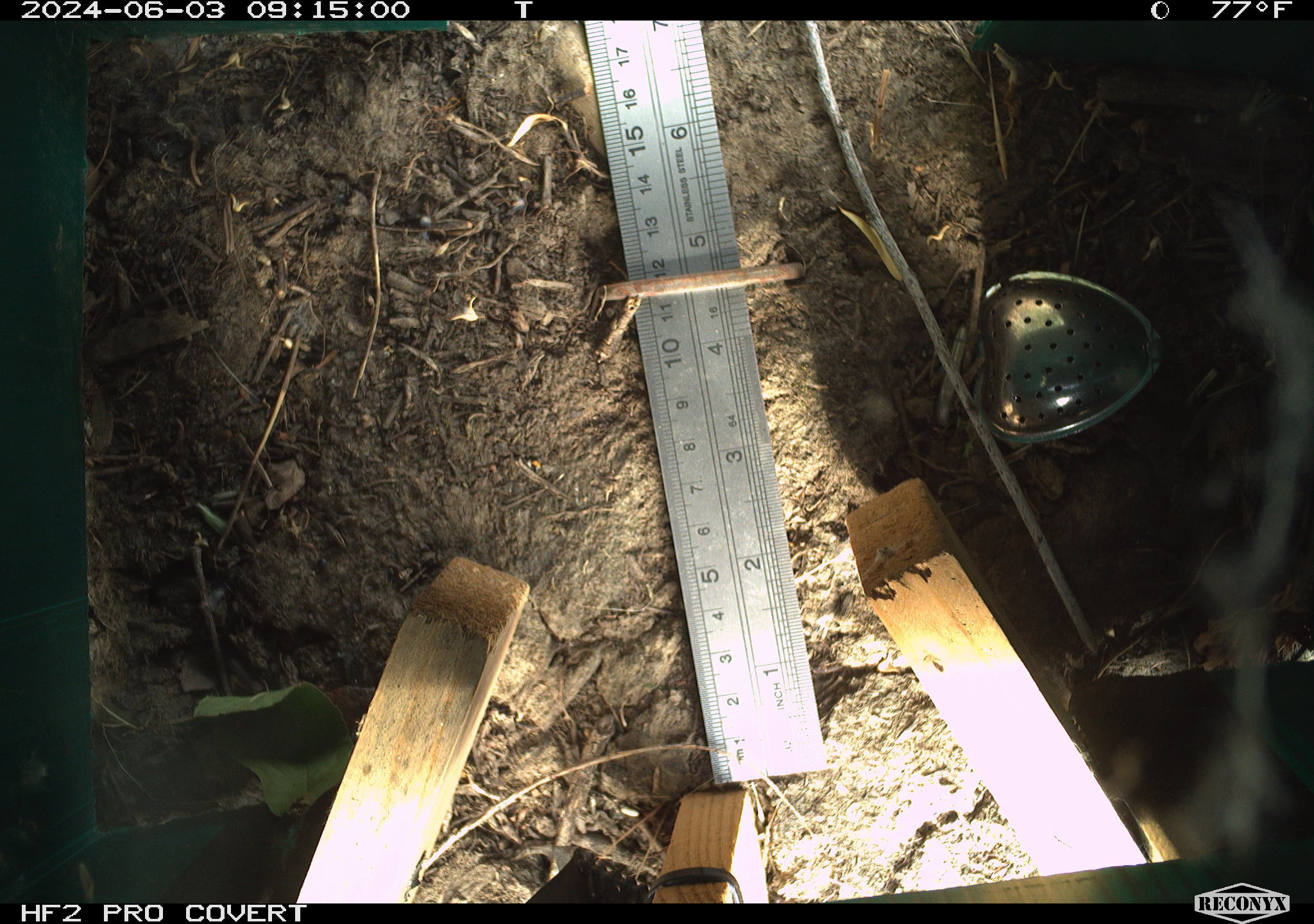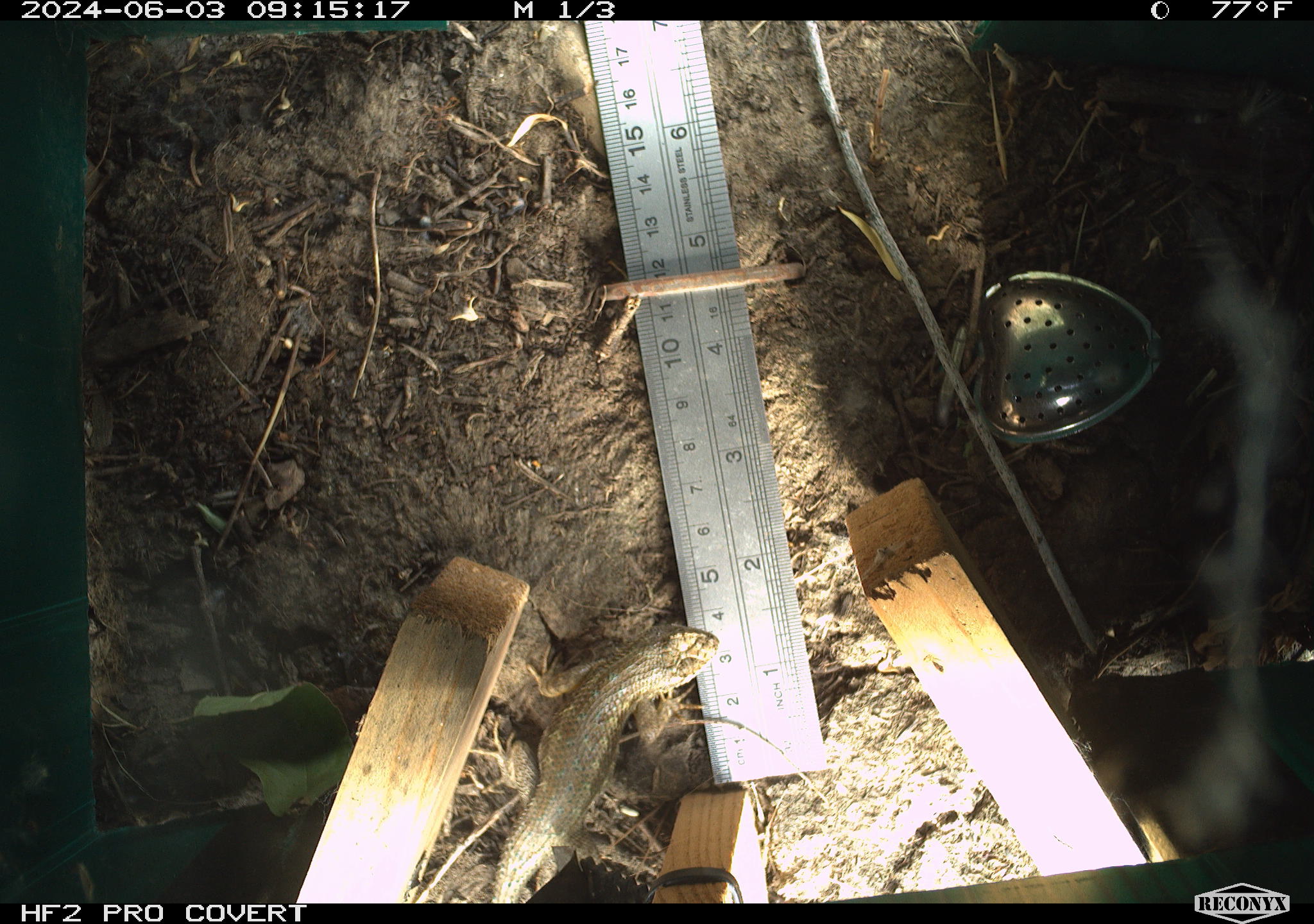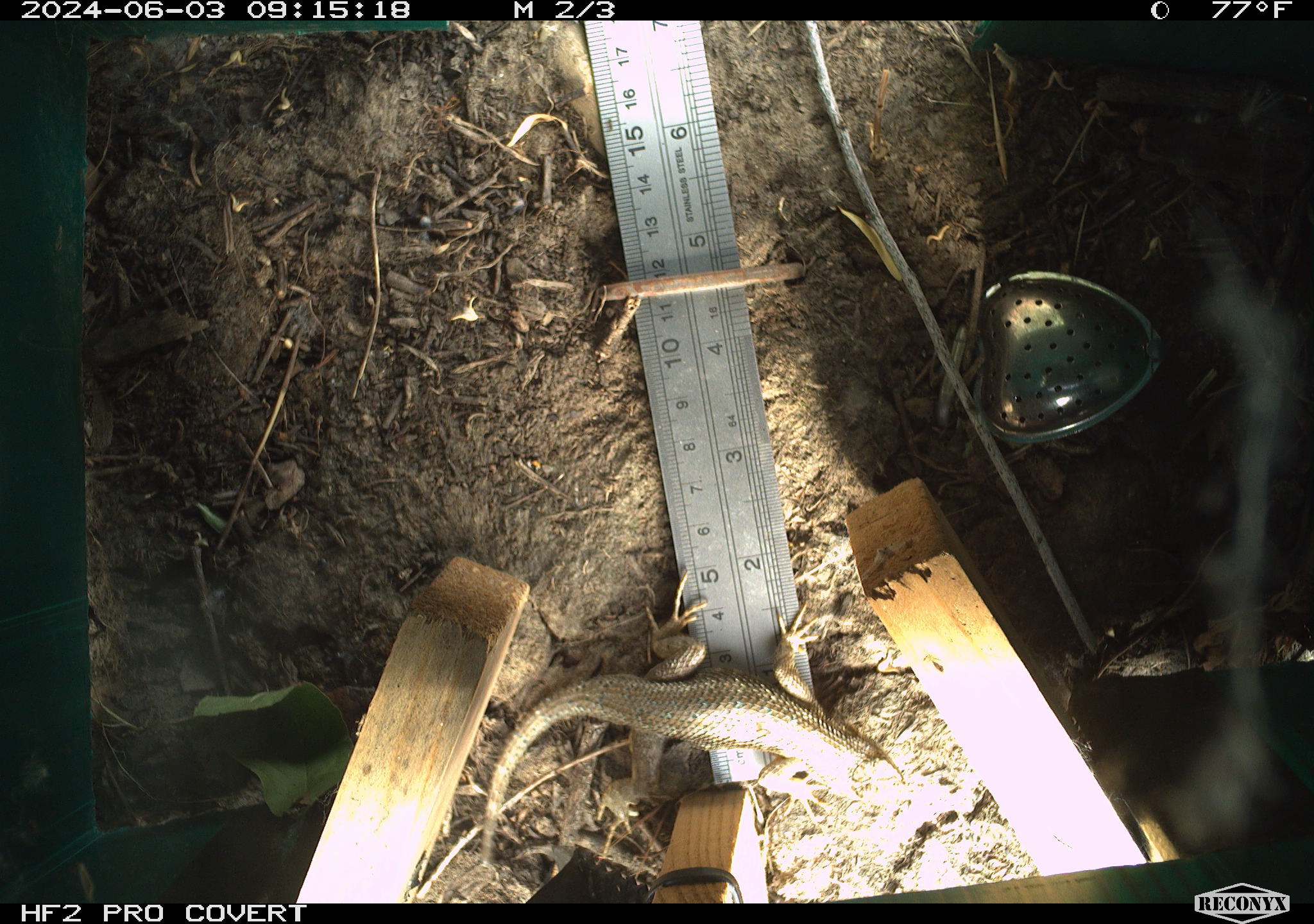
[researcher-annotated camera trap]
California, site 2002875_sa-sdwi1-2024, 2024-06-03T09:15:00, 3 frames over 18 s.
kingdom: Animalia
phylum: Chordata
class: Reptilia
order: Squamata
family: Phrynosomatidae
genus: Sceloporus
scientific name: Sceloporus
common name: spiny lizards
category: sceloporus species